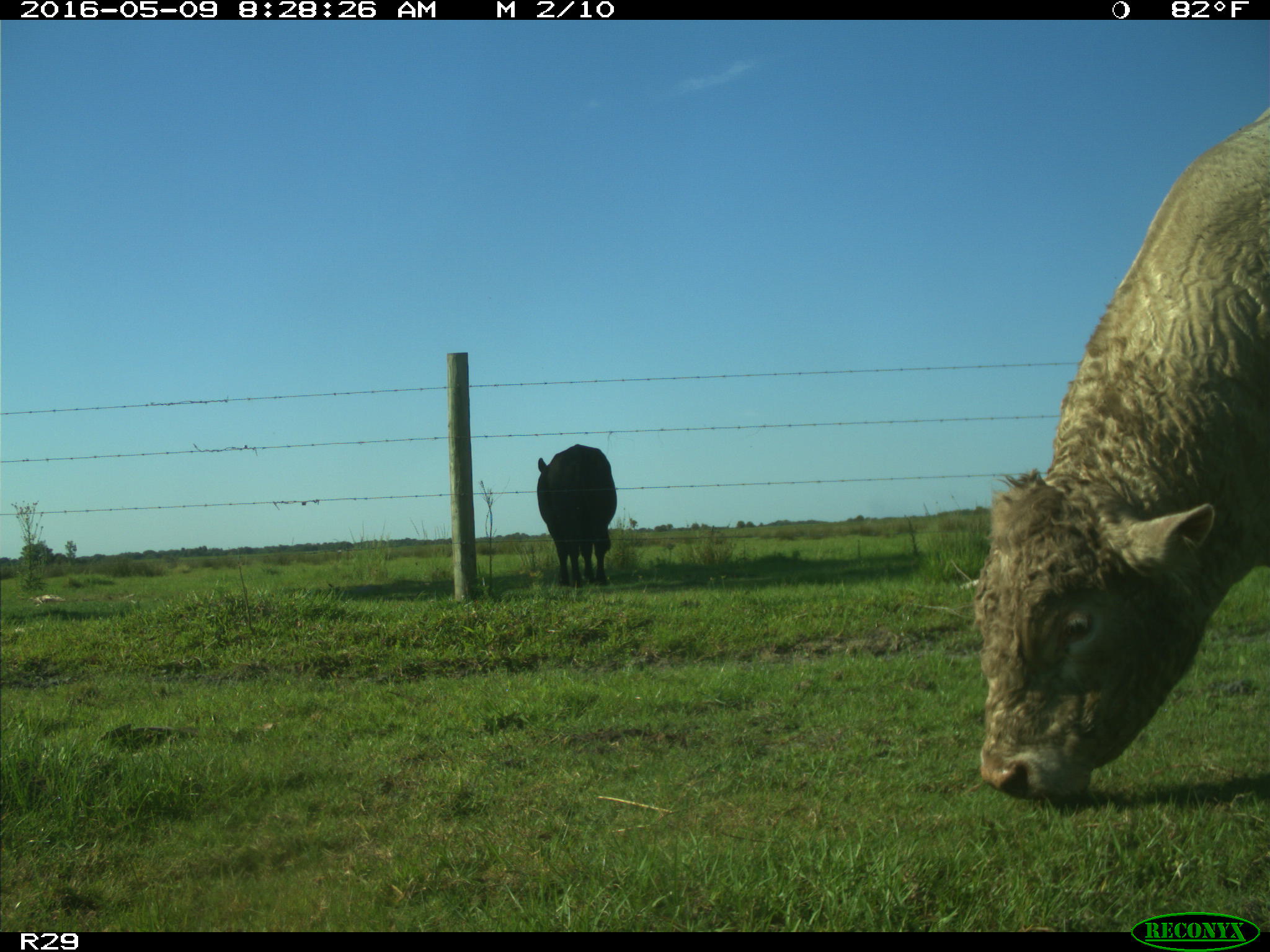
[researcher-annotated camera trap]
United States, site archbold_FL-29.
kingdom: Animalia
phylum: Chordata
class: Mammalia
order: Artiodactyla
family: Bovidae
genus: Bos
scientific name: Bos taurus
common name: domestic cow